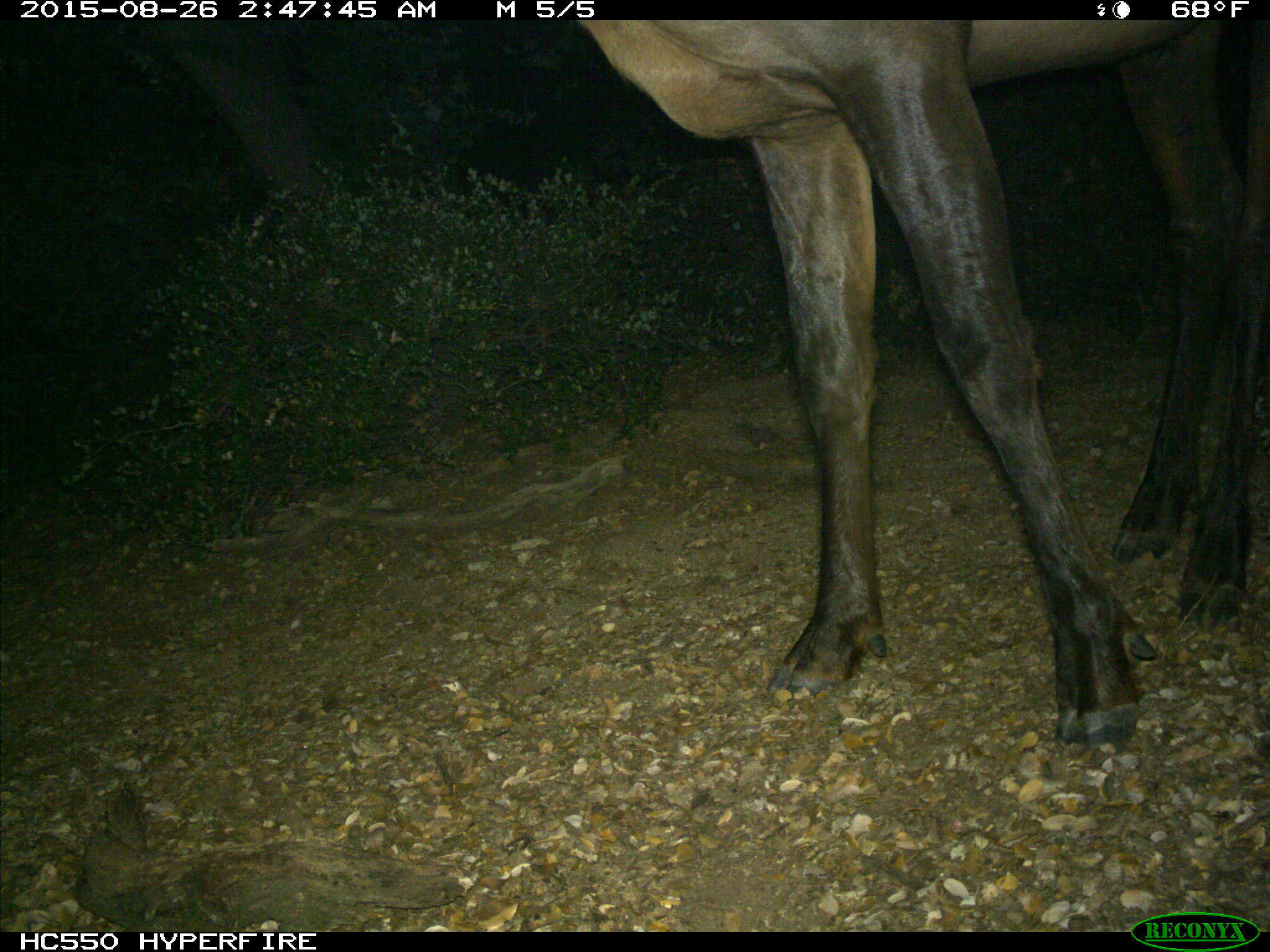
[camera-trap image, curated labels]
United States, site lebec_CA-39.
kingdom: Animalia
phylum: Chordata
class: Mammalia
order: Artiodactyla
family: Cervidae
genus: Cervus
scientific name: Cervus canadensis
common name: elk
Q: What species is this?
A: Cervus canadensis (elk).